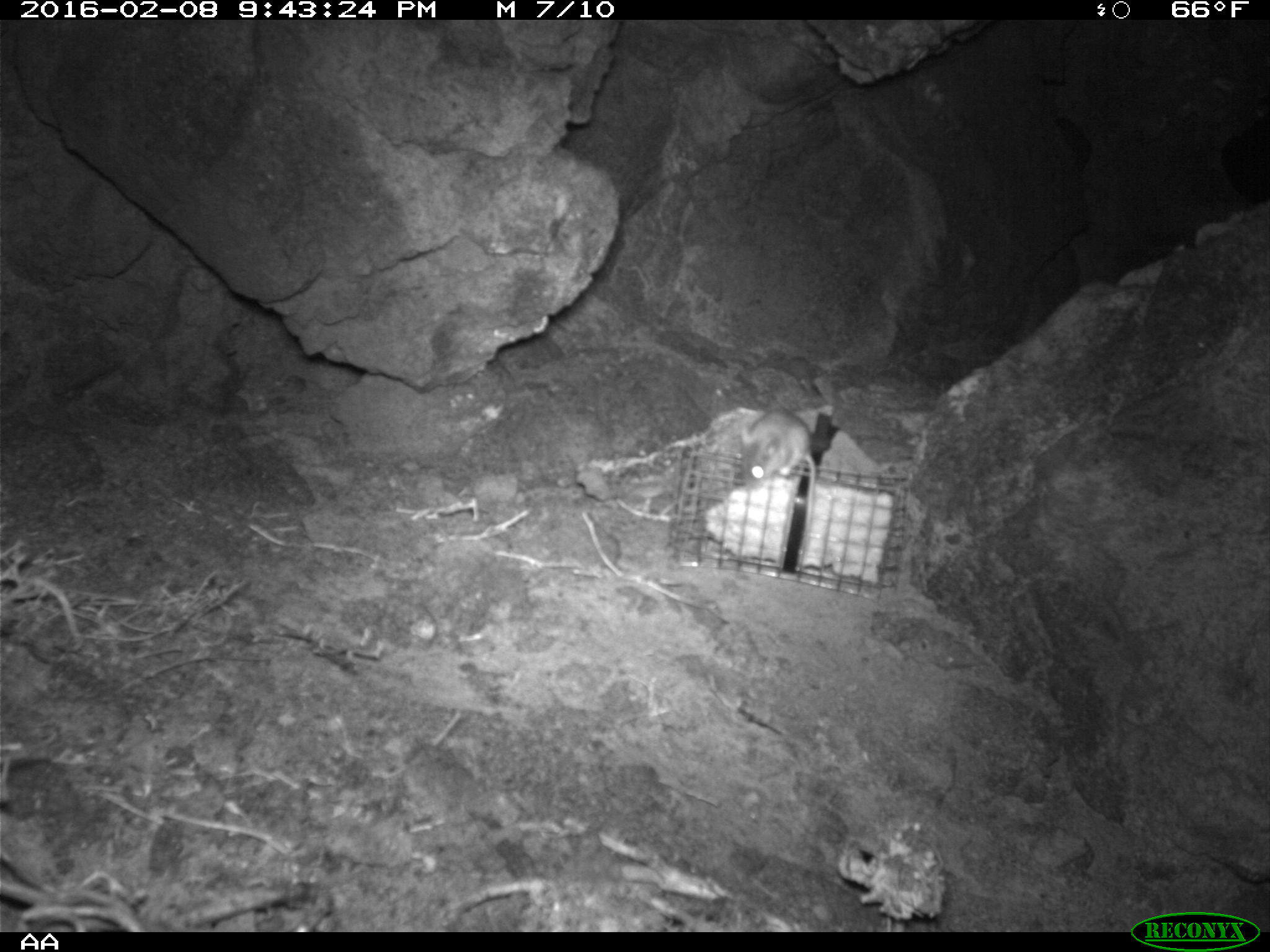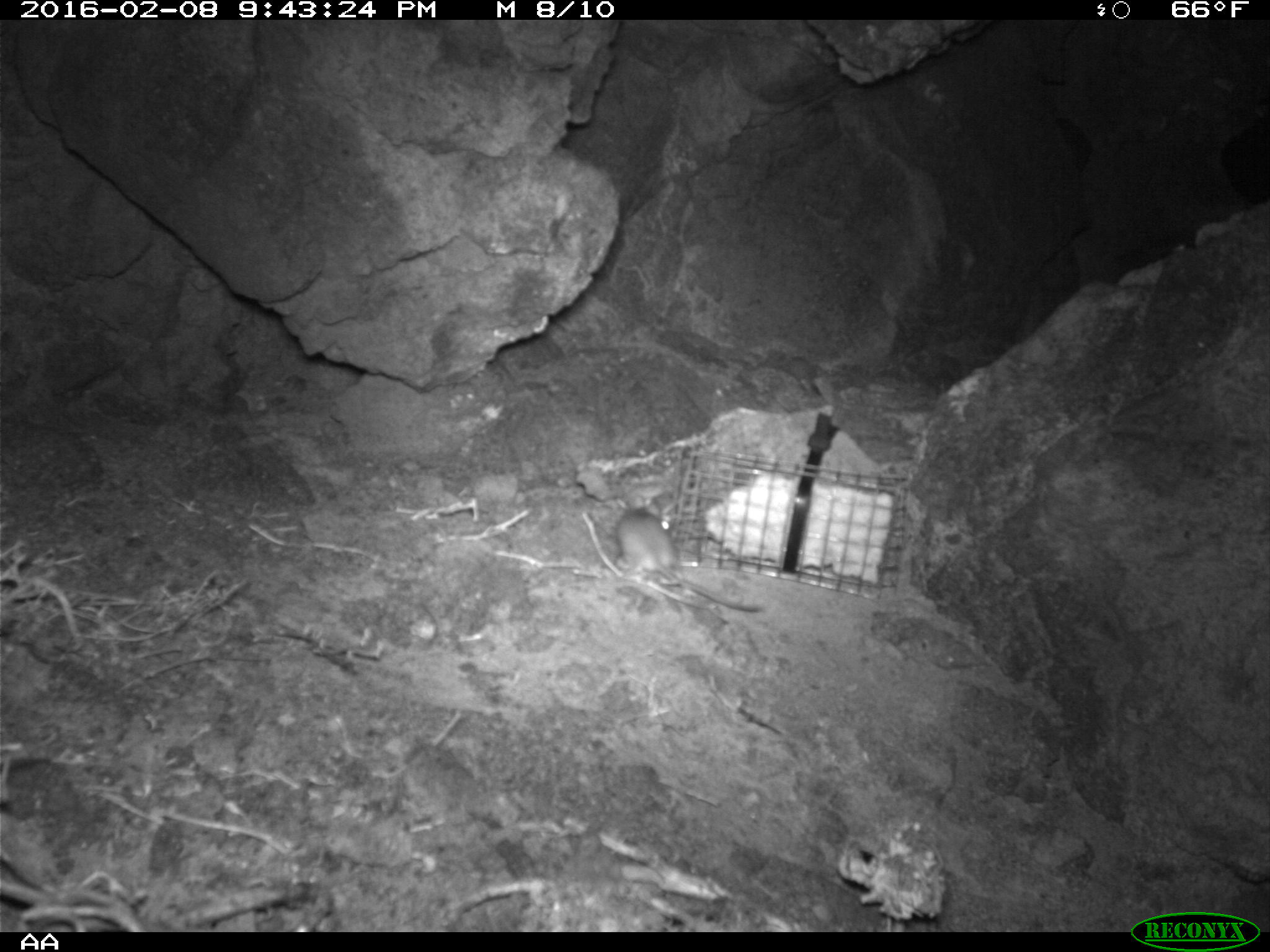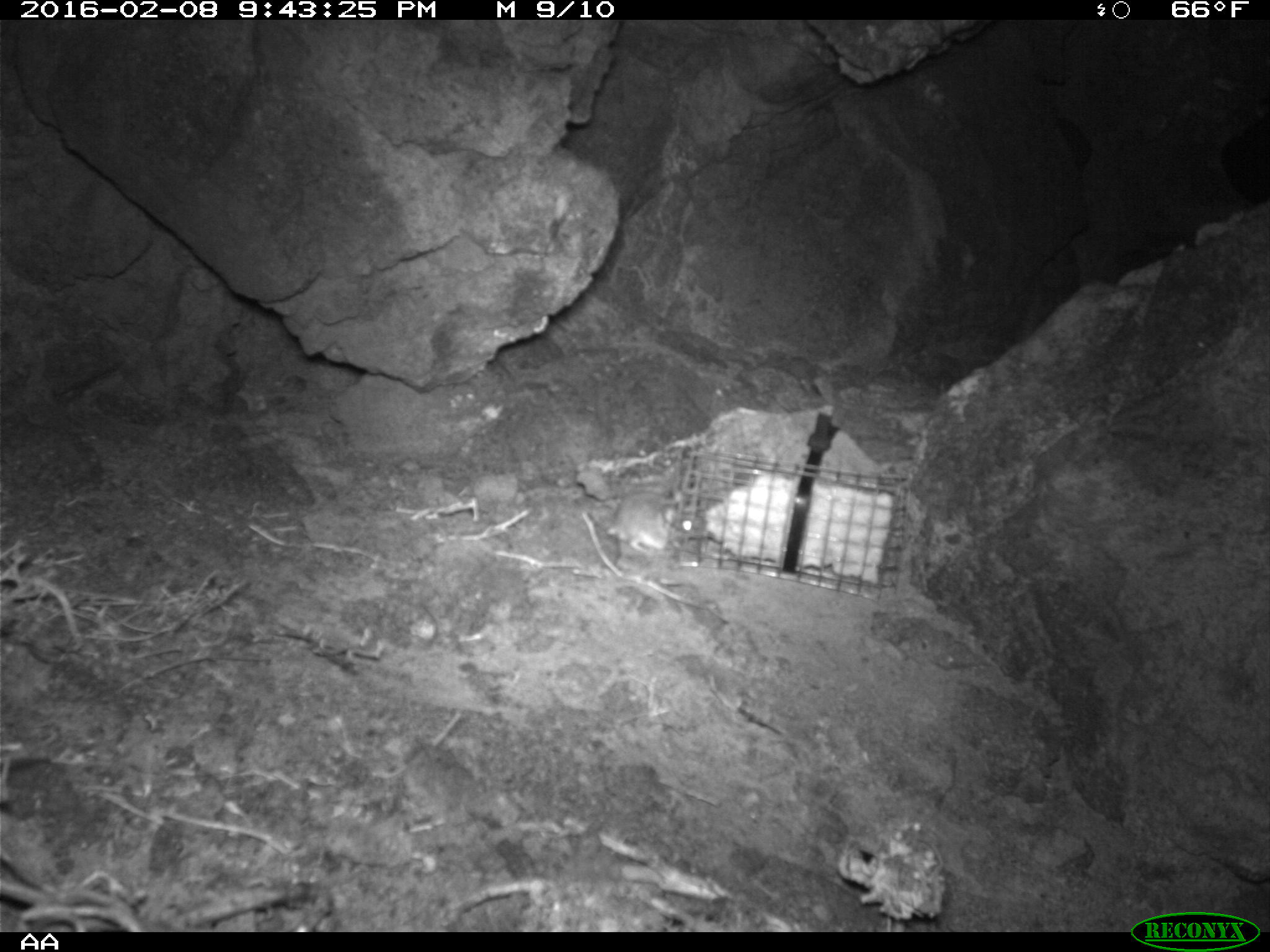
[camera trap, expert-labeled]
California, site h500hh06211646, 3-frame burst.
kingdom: Animalia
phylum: Chordata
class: Mammalia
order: Rodentia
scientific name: Rodentia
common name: rodent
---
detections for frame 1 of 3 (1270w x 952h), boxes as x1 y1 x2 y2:
rodent: 739 406 815 550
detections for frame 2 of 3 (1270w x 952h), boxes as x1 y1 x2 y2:
rodent: 611 493 764 612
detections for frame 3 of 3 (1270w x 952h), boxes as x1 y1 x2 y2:
rodent: 606 488 699 555